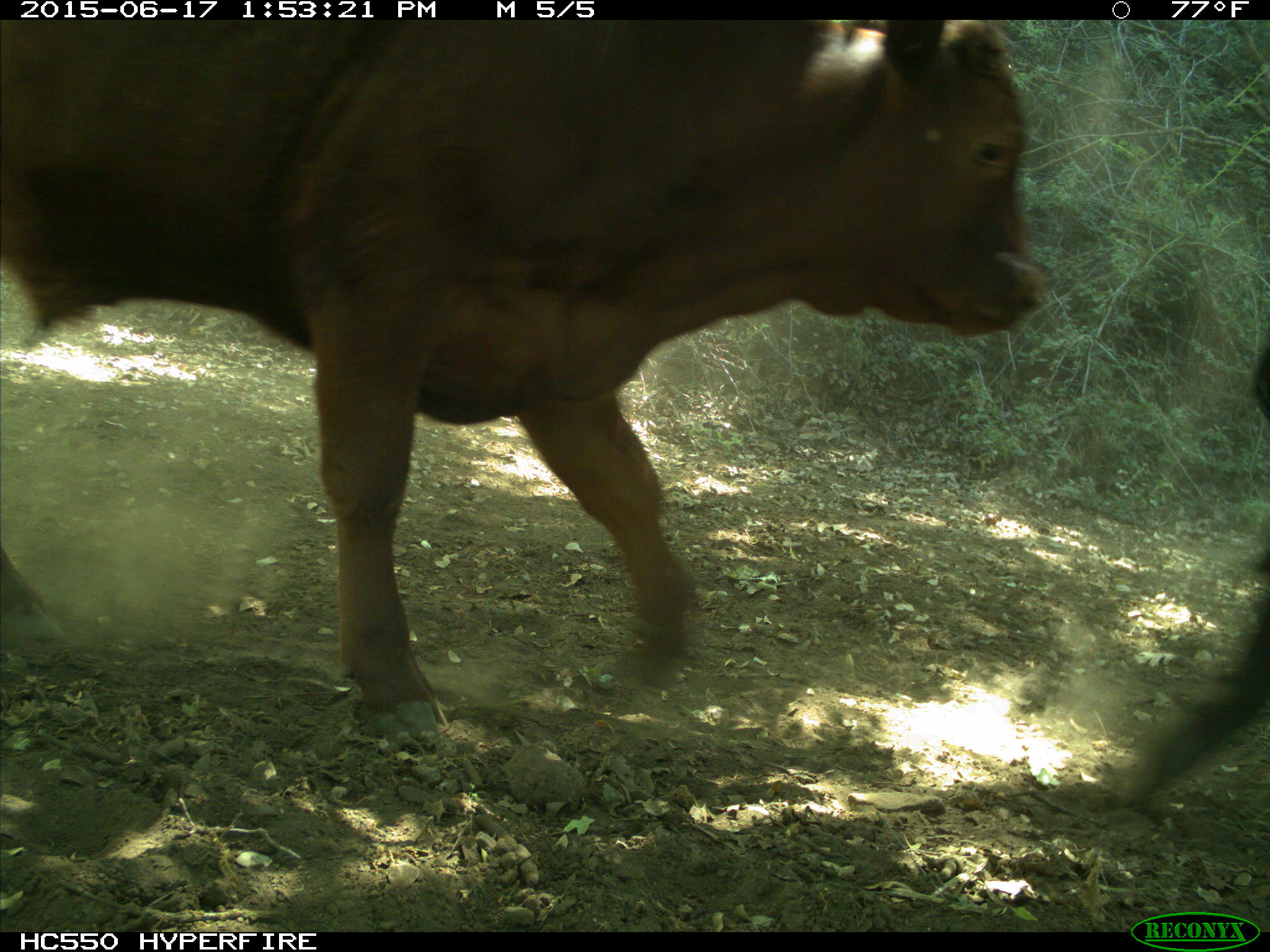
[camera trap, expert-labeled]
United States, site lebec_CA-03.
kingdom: Animalia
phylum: Chordata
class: Mammalia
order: Artiodactyla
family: Bovidae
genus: Bos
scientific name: Bos taurus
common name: domestic cow